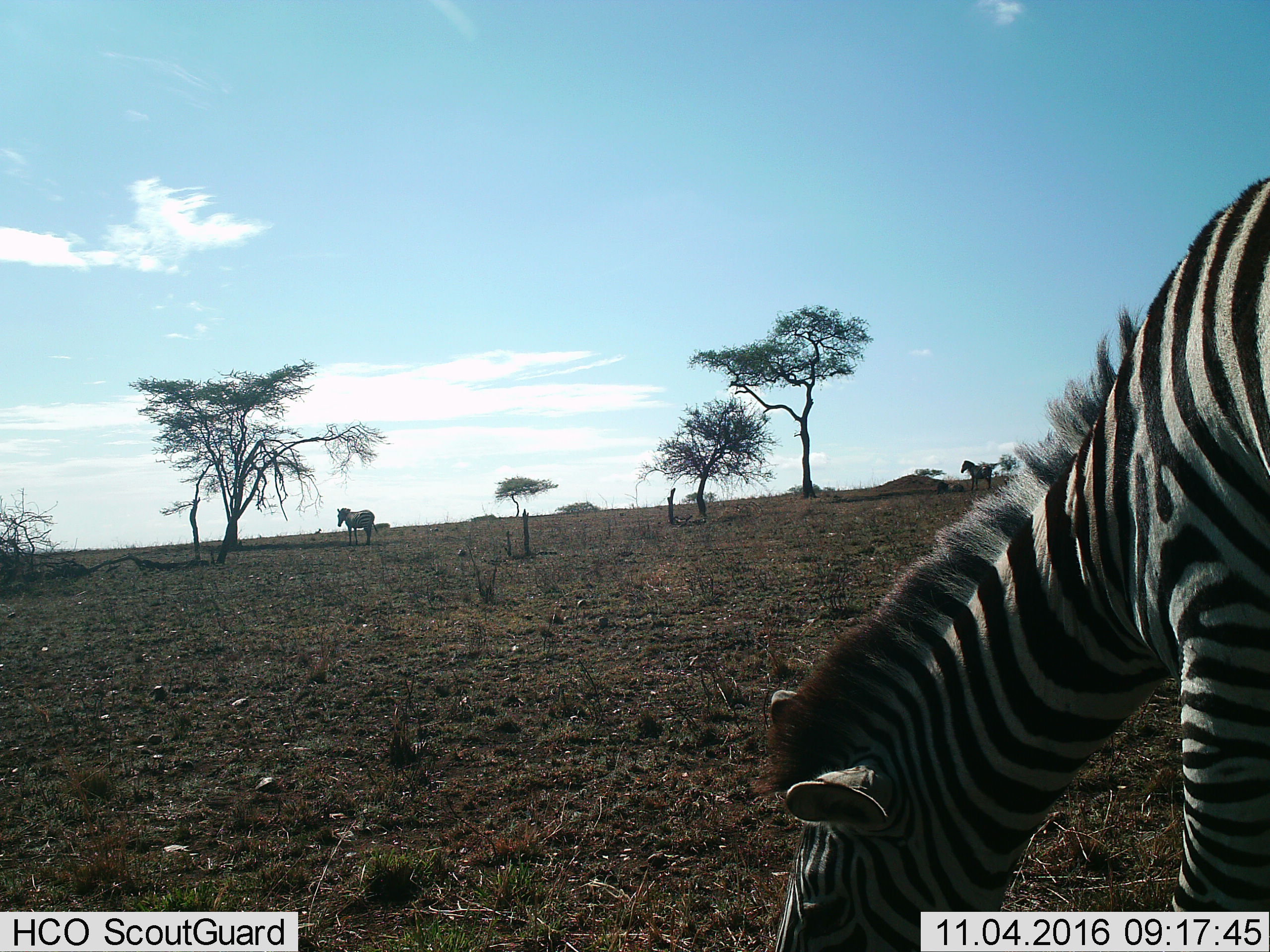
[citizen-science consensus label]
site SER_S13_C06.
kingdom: Animalia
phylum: Chordata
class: Mammalia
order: Perissodactyla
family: Equidae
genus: Equus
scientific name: Equus quagga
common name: plains zebra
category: zebraplains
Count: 3.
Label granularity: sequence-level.